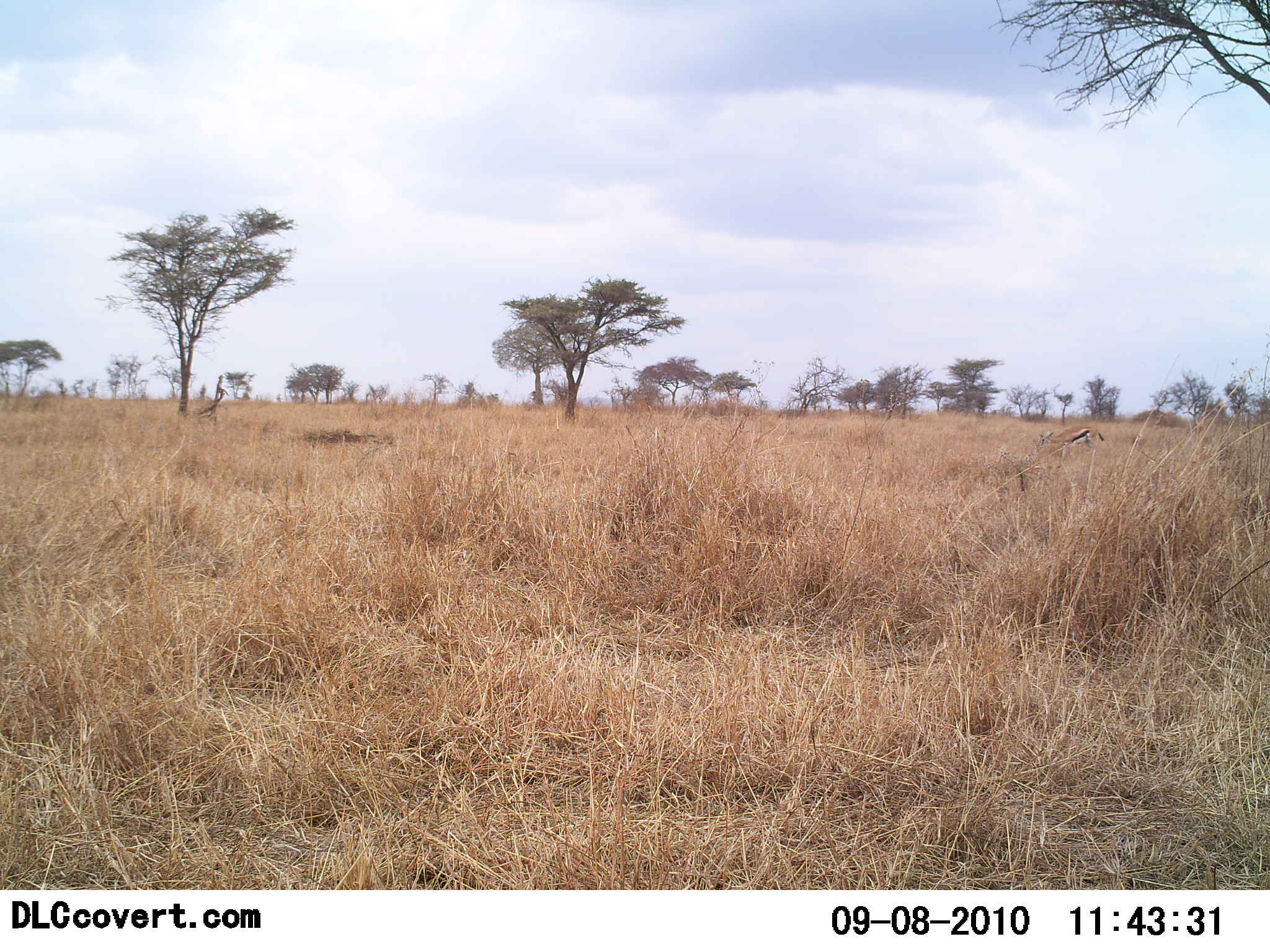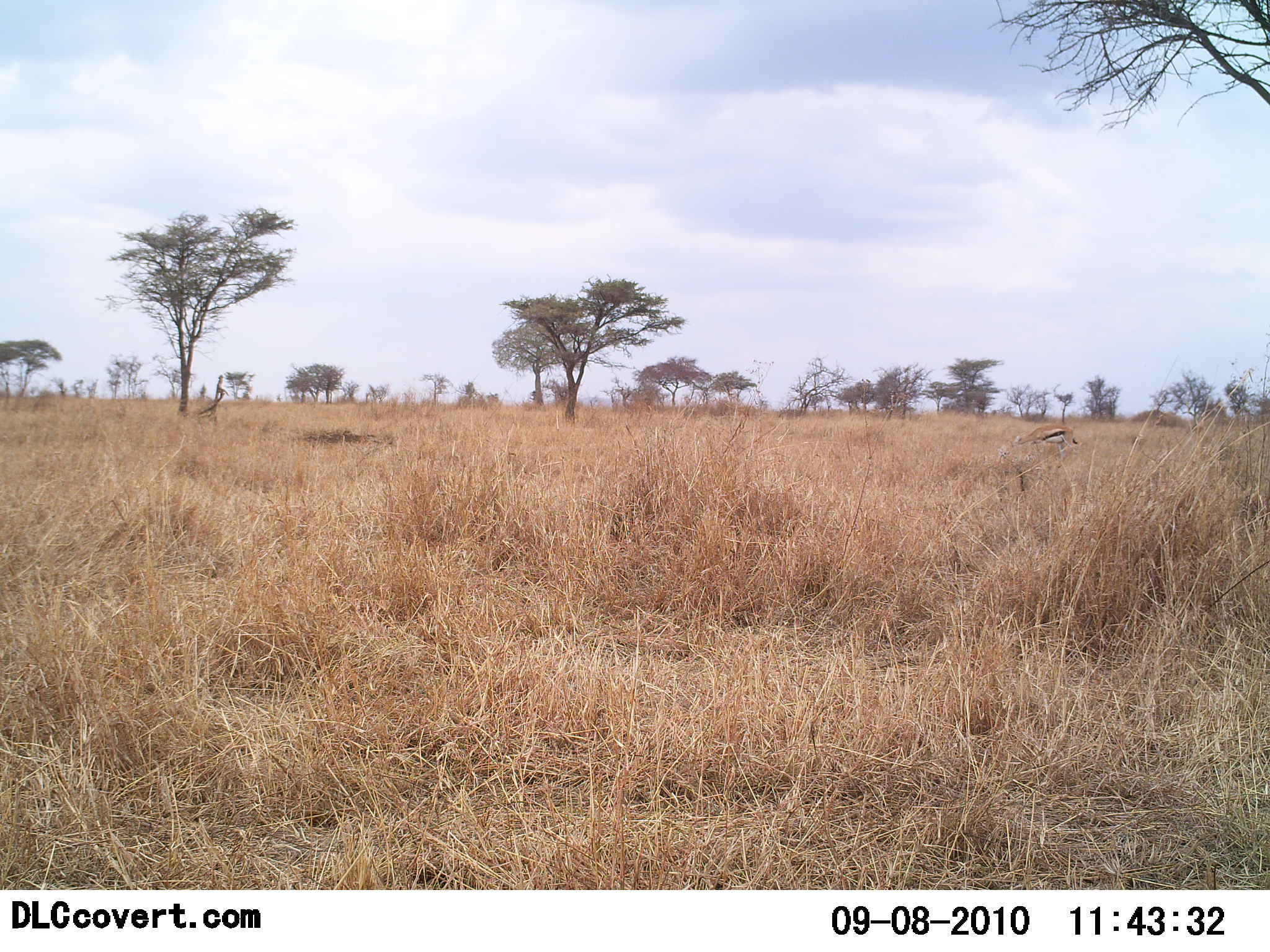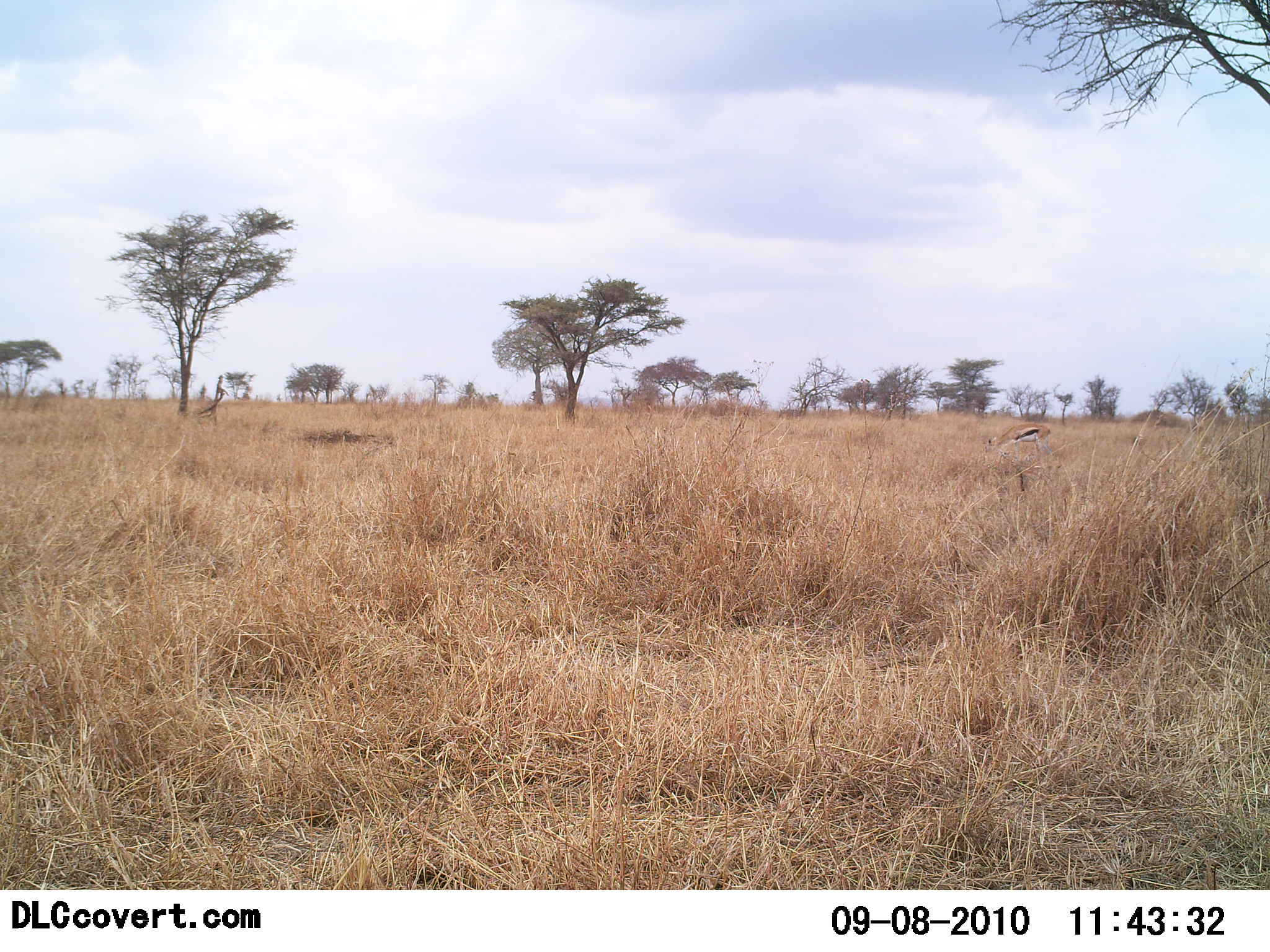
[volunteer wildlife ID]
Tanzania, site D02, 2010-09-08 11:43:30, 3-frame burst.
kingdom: Animalia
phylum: Chordata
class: Mammalia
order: Artiodactyla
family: Bovidae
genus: Eudorcas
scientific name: Eudorcas thomsonii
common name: thomson's gazelle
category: gazellethomsons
Gazellethomsons (thomson's gazelle) (Eudorcas thomsonii), count 1. Behavior (volunteer vote fractions): standing 0%, resting 0%, moving 55%, interacting 0%. Young present (vote fraction): 0%. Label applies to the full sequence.